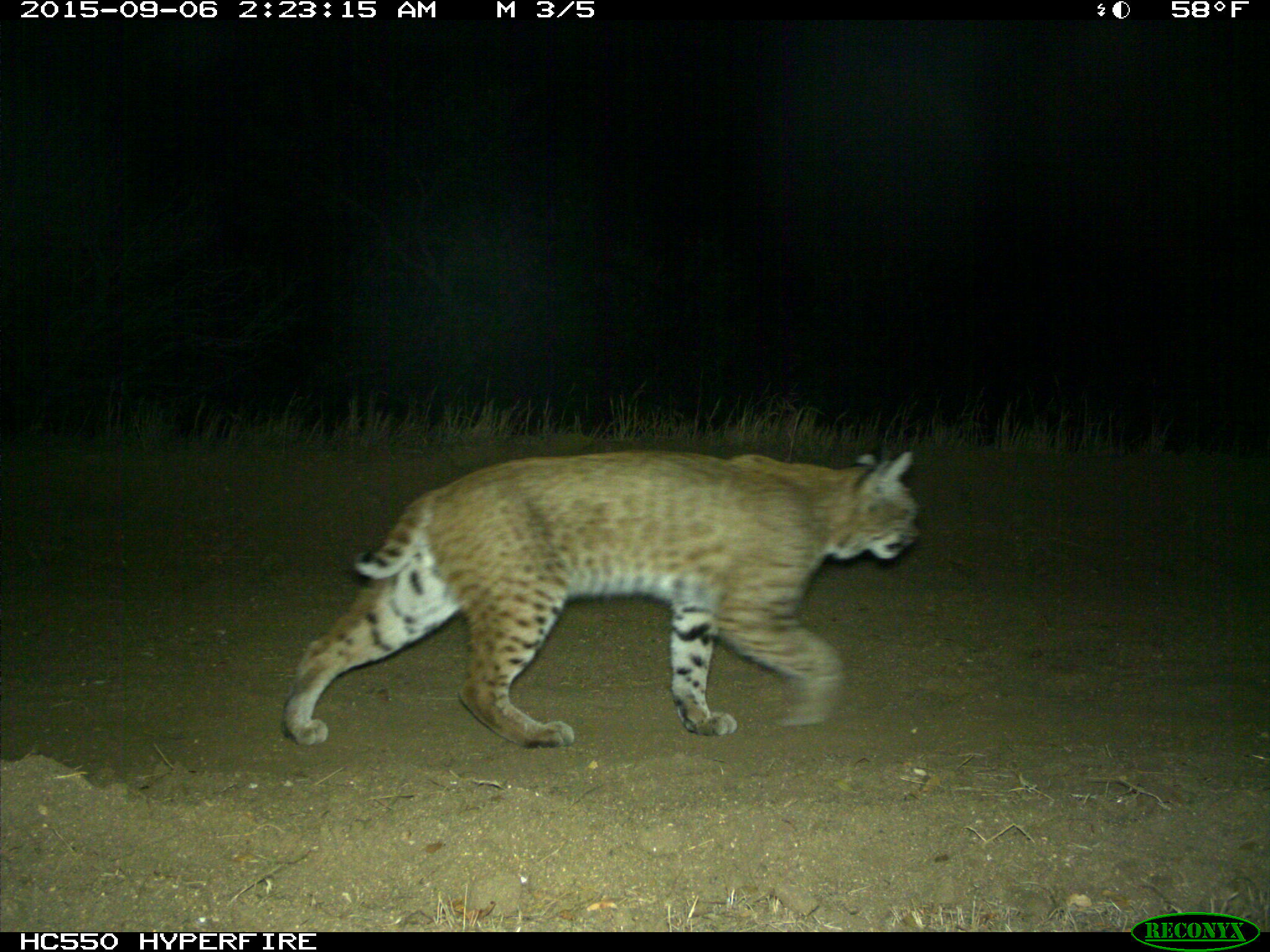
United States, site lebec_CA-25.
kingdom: Animalia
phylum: Chordata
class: Mammalia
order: Carnivora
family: Felidae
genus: Lynx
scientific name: Lynx rufus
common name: bobcat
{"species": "Lynx rufus (bobcat)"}